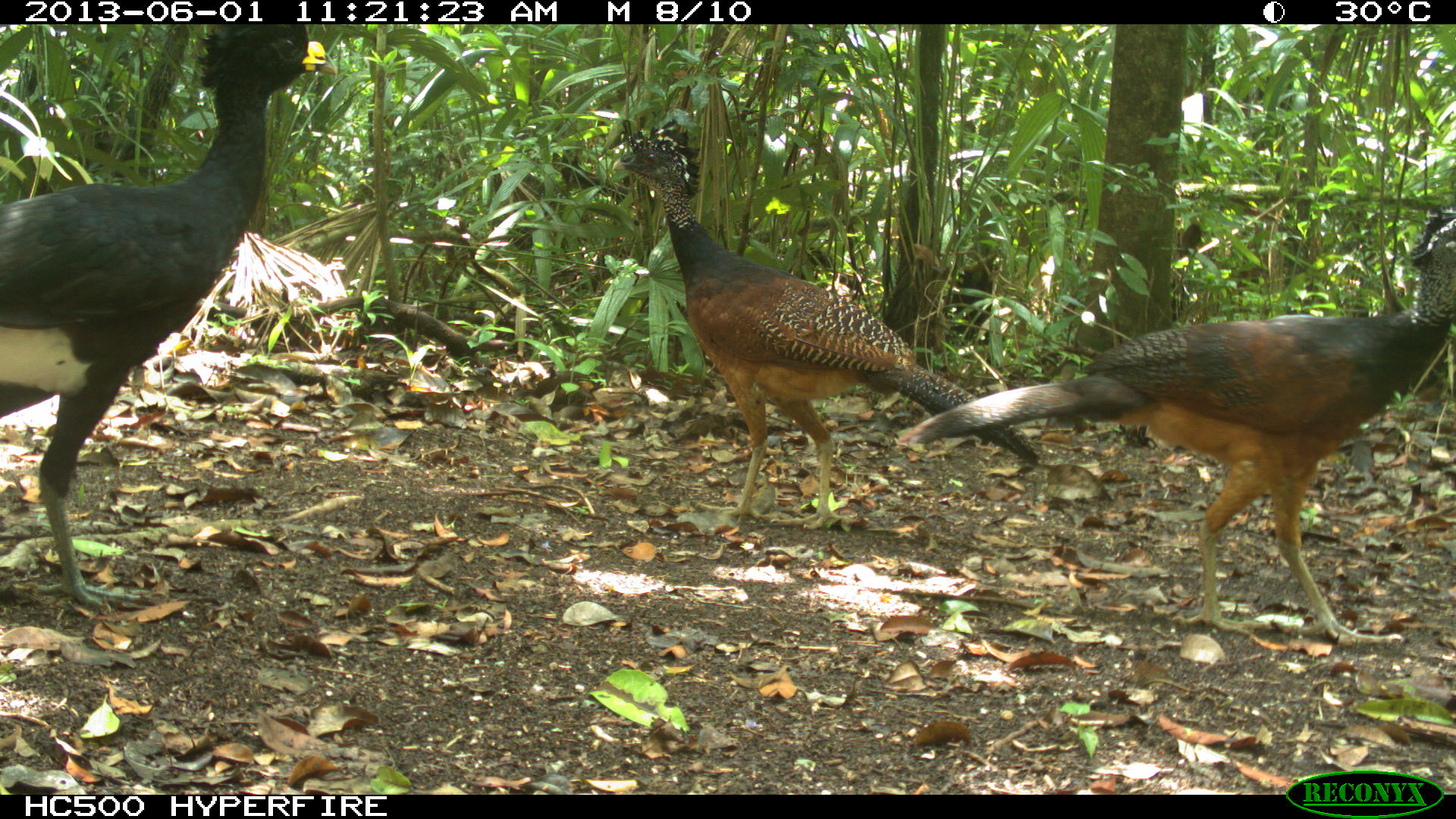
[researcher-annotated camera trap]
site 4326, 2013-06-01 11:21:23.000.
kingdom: Animalia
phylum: Chordata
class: Aves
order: Galliformes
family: Cracidae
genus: Crax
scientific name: Crax rubra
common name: great curassow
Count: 4.